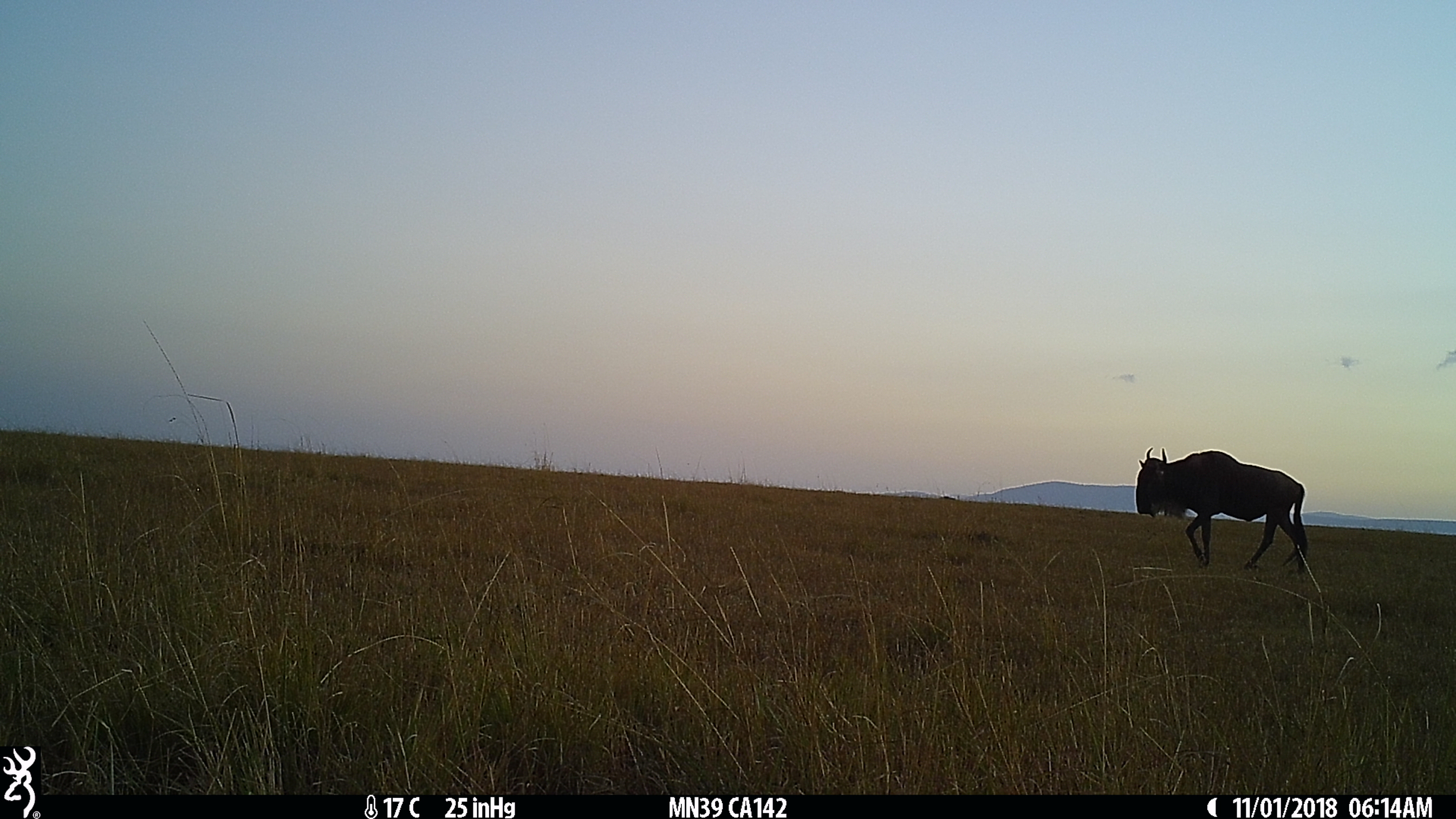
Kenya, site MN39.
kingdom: Animalia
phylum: Chordata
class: Mammalia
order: Artiodactyla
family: Bovidae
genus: Connochaetes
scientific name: Connochaetes taurinus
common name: blue wildebeest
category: wildebeest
Wildebeest (blue wildebeest) (Connochaetes taurinus).